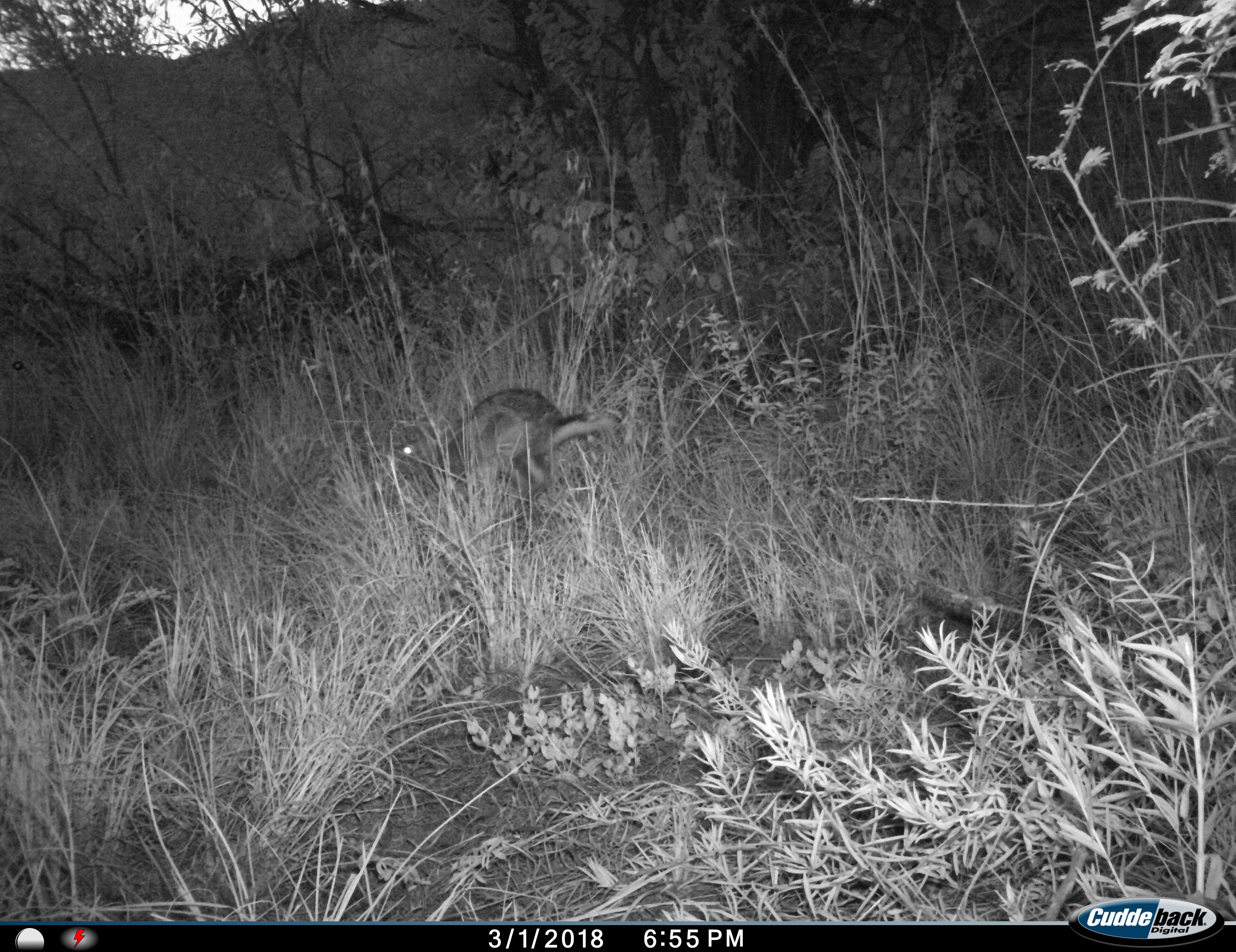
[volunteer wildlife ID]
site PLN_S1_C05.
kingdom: Animalia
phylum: Chordata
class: Mammalia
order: Lagomorpha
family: Leporidae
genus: Lepus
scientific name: Lepus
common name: hare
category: hareunknown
Hareunknown (hare) (Lepus), count 1. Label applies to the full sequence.